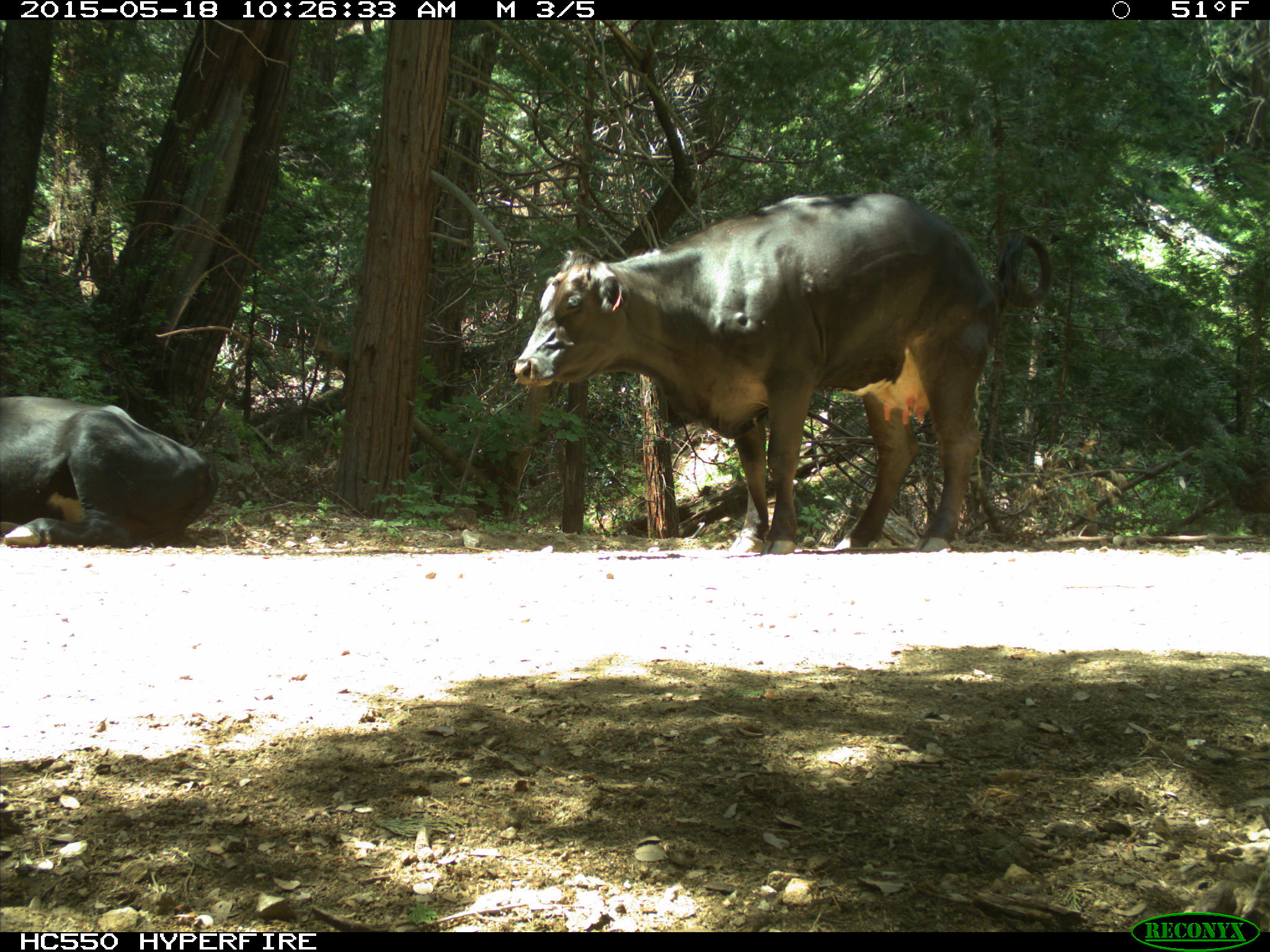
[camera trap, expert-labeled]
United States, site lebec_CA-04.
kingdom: Animalia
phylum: Chordata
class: Mammalia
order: Artiodactyla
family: Bovidae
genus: Bos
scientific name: Bos taurus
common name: domestic cow